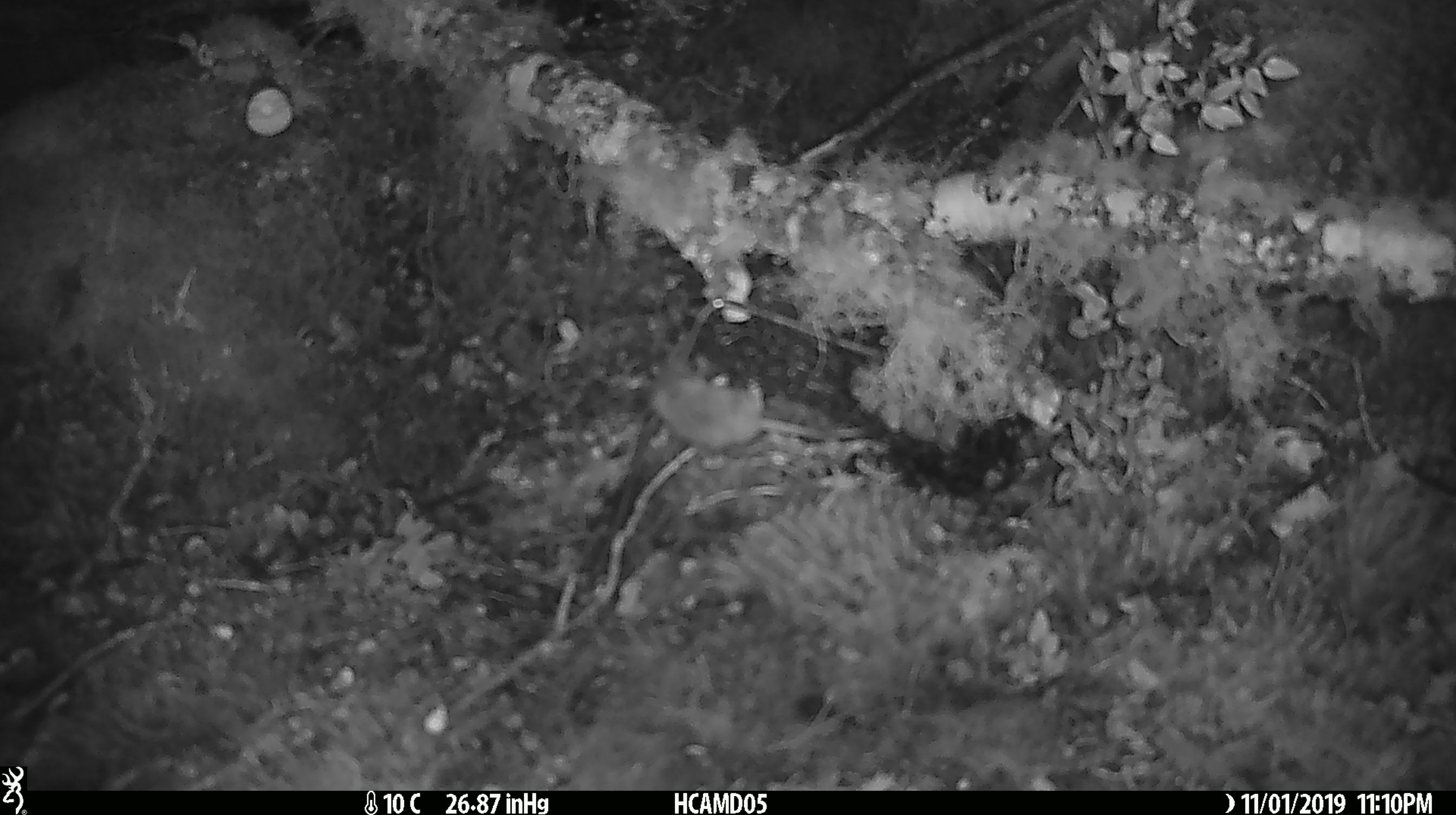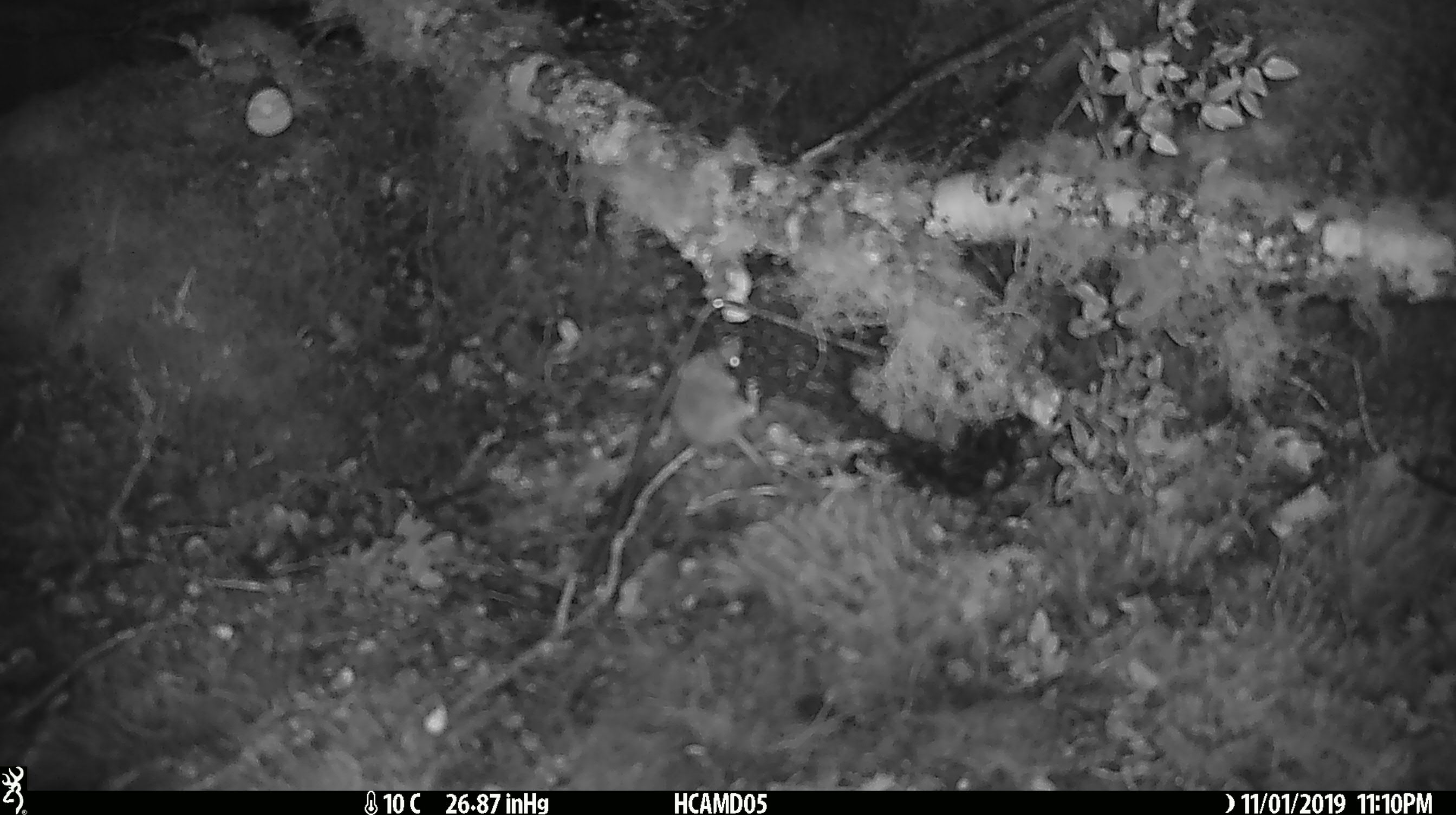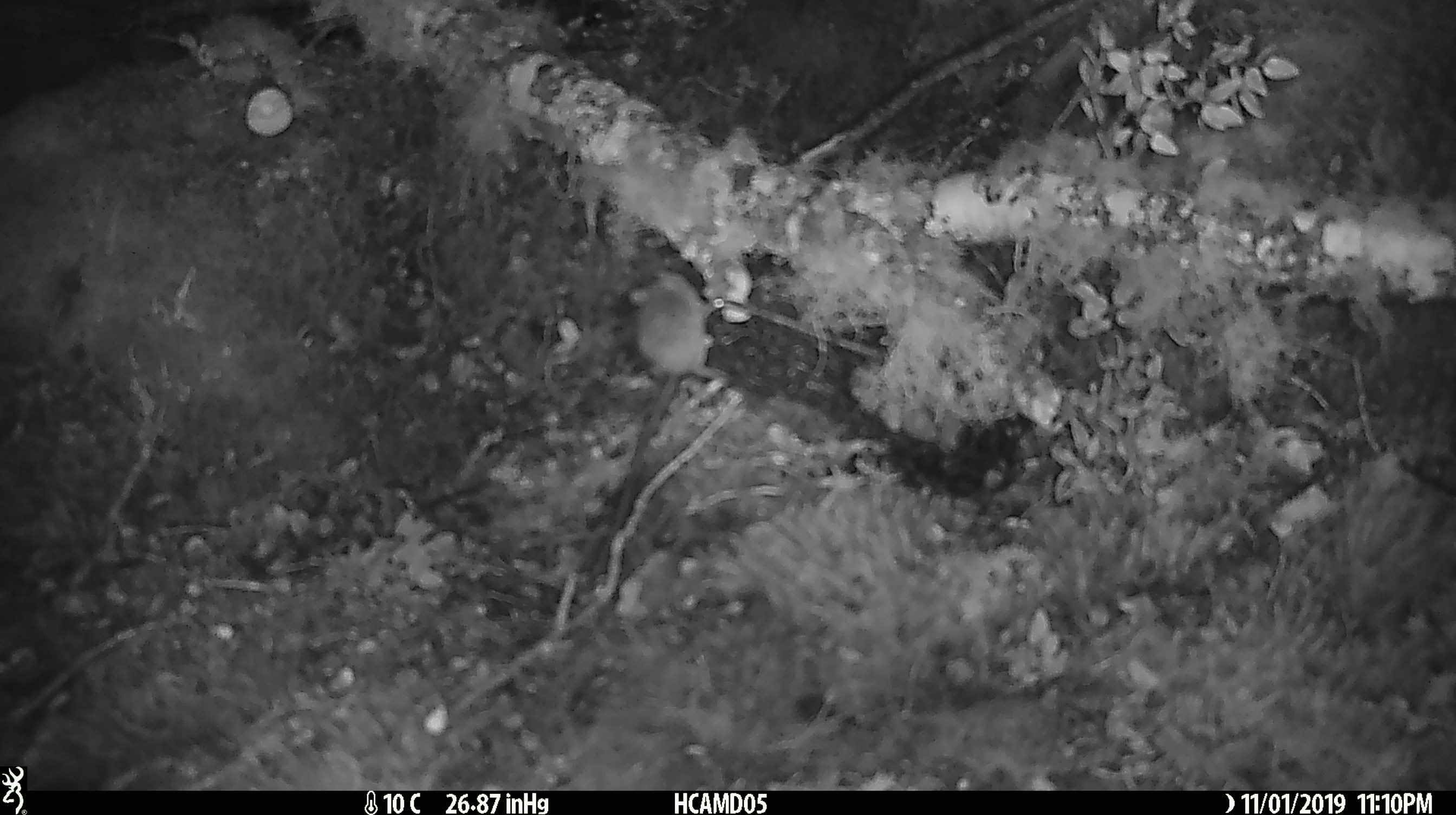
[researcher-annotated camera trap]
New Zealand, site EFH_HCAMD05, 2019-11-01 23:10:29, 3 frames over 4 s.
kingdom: Animalia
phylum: Chordata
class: Mammalia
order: Rodentia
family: Muridae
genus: Mus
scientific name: Mus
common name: mouse